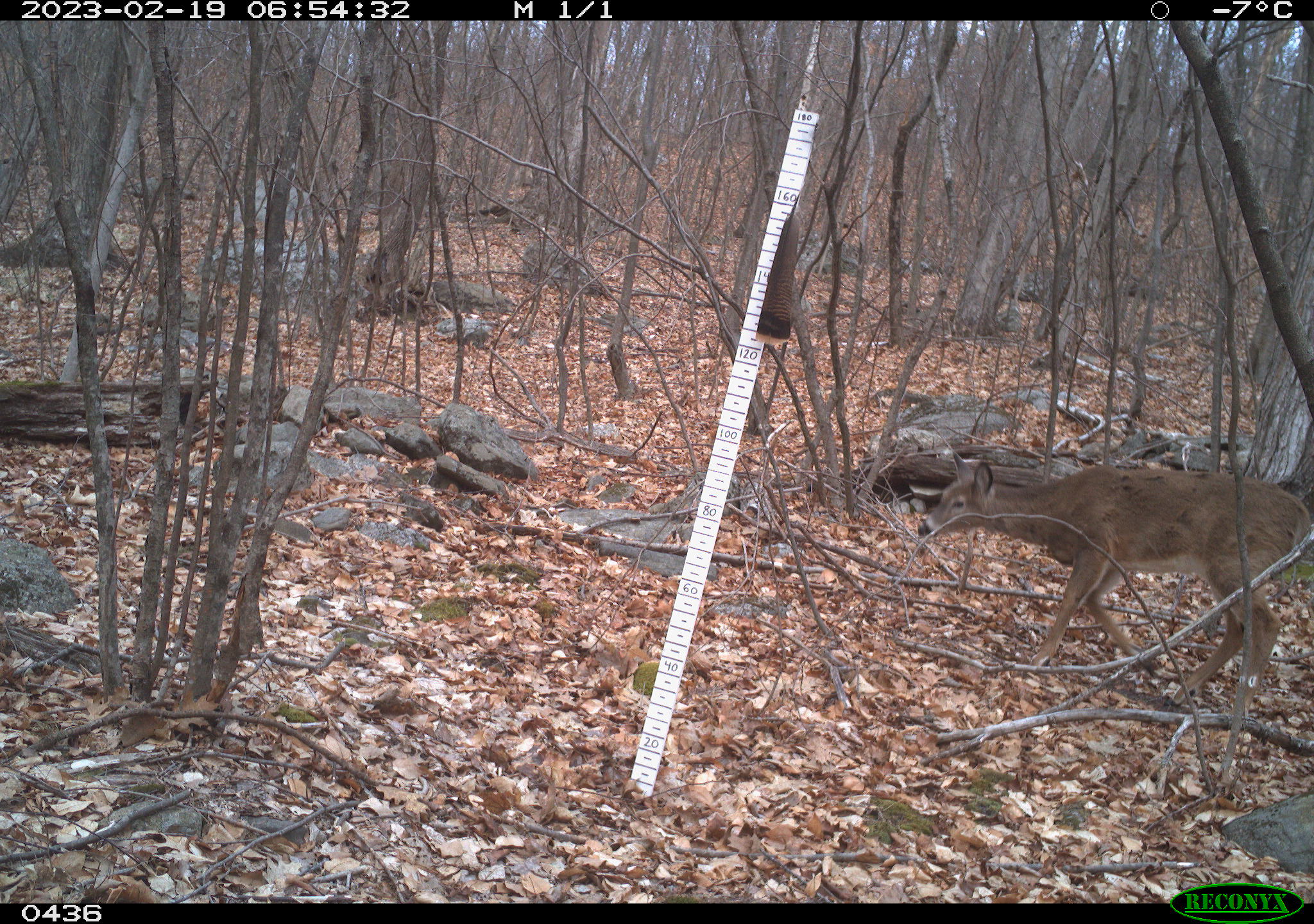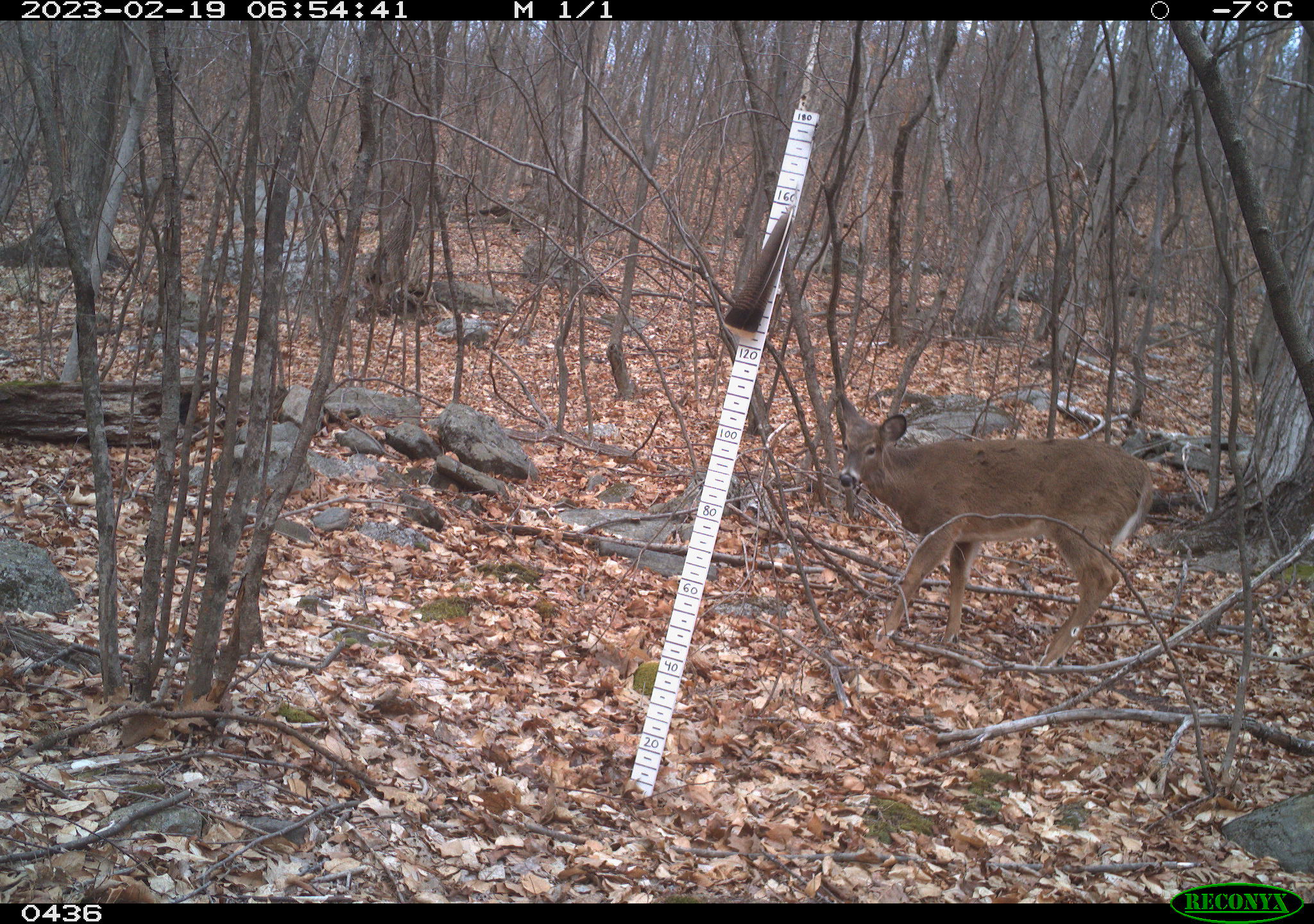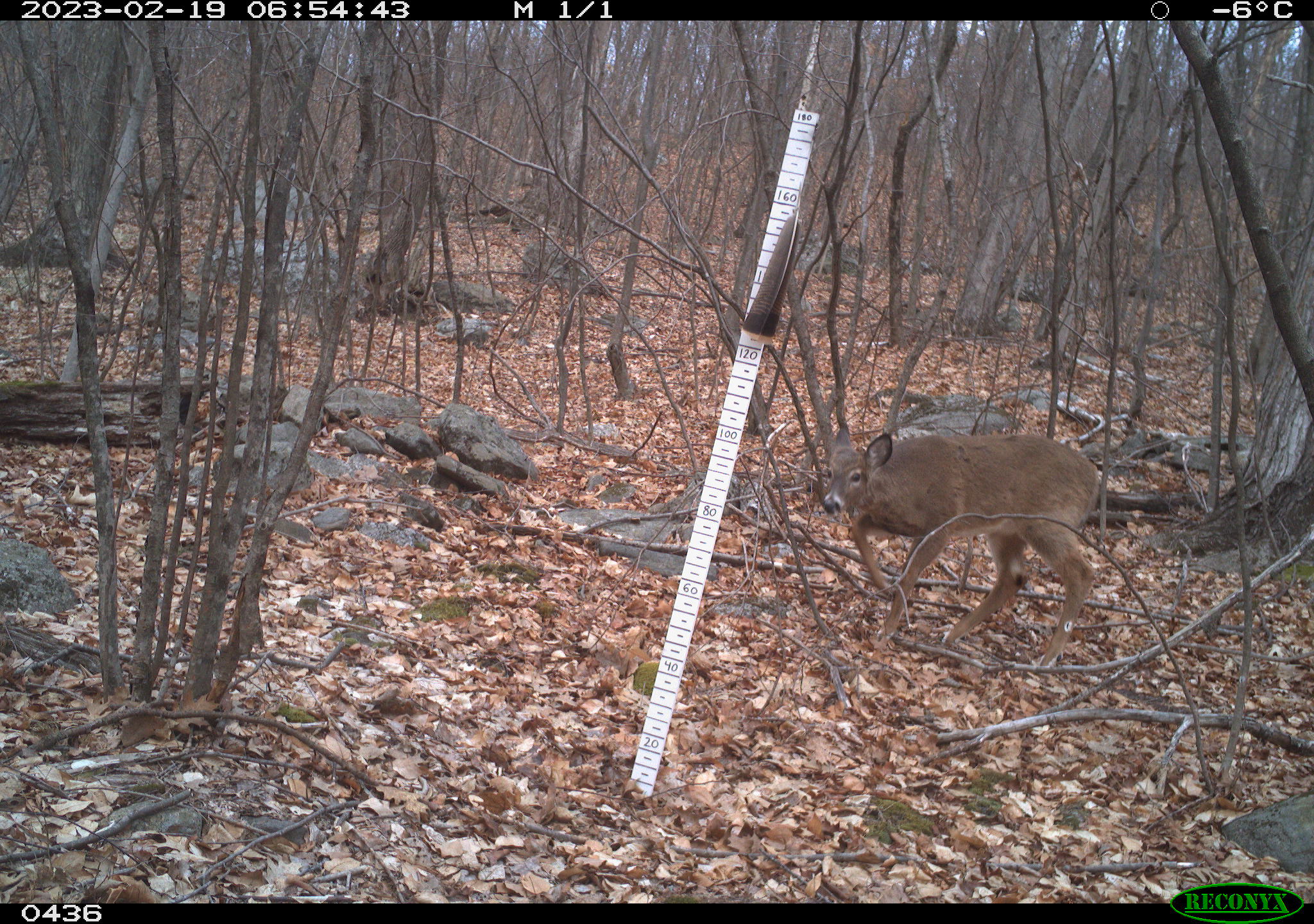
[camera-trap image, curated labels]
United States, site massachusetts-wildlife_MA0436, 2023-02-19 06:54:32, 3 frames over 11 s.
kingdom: Animalia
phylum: Chordata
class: Mammalia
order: Artiodactyla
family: Cervidae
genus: Odocoileus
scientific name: Odocoileus virginianus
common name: white-tailed deer